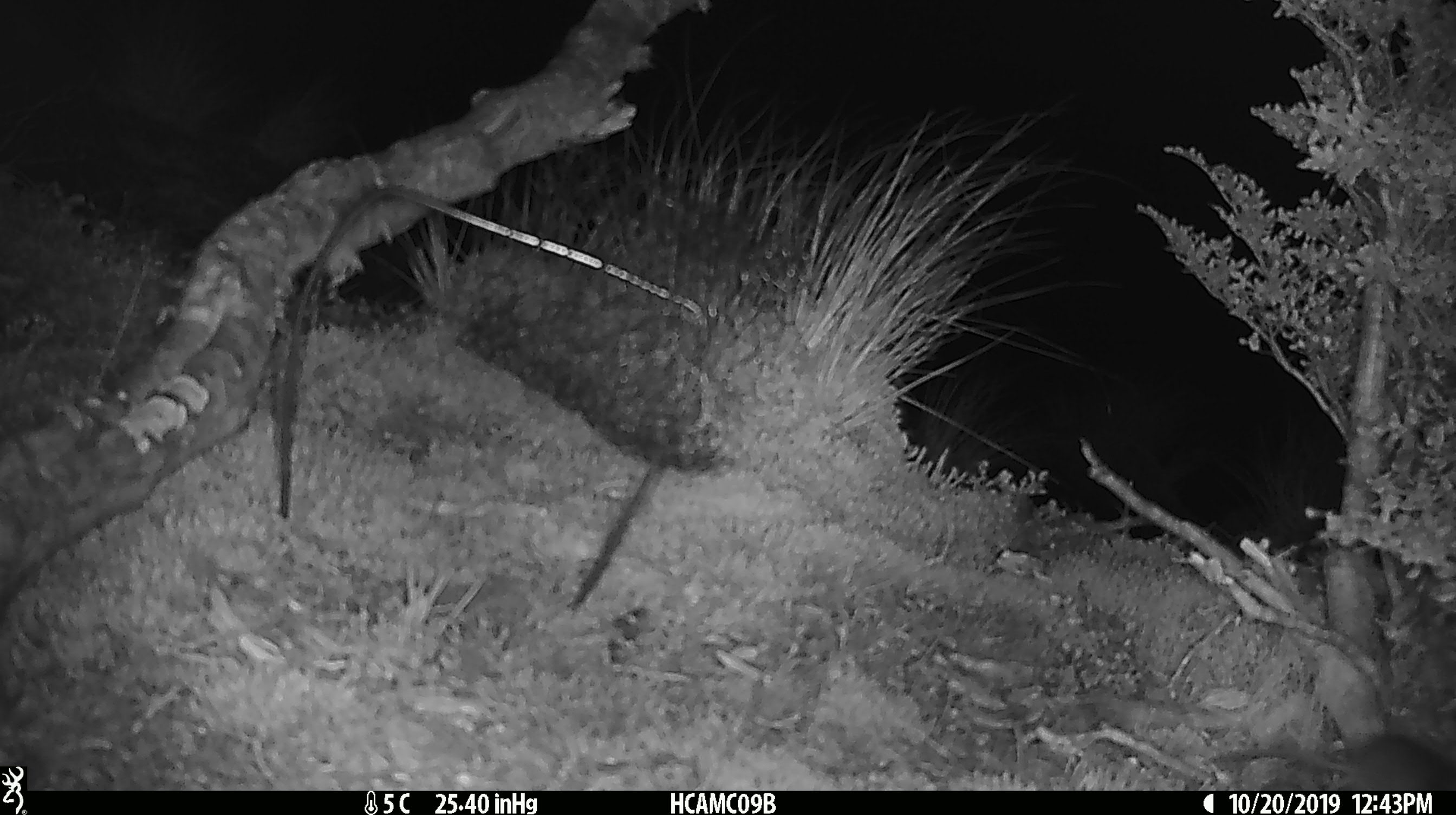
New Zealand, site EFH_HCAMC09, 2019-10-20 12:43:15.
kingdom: Animalia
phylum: Chordata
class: Mammalia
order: Rodentia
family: Muridae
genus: Mus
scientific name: Mus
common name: mouse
Mouse (Mus).